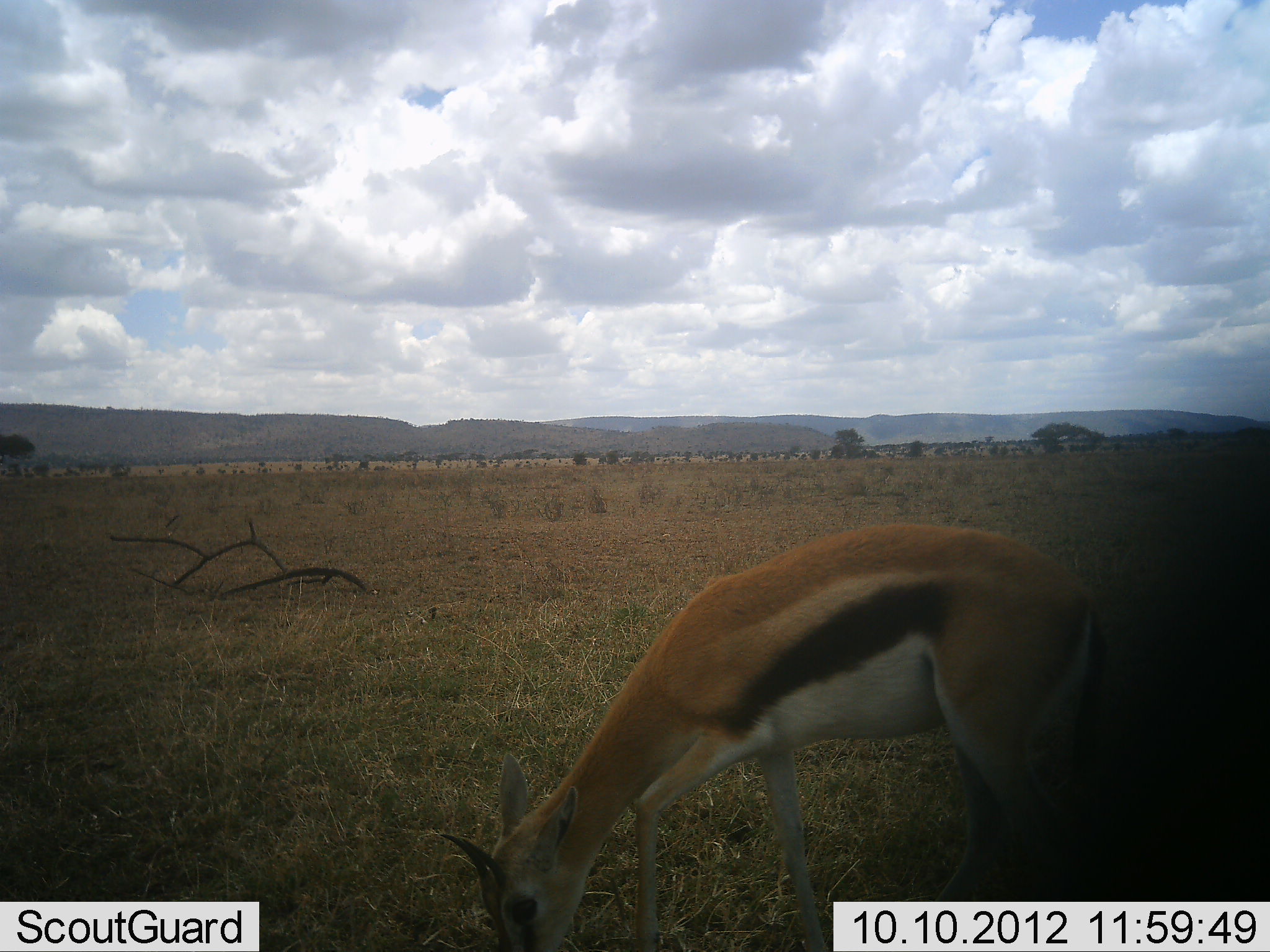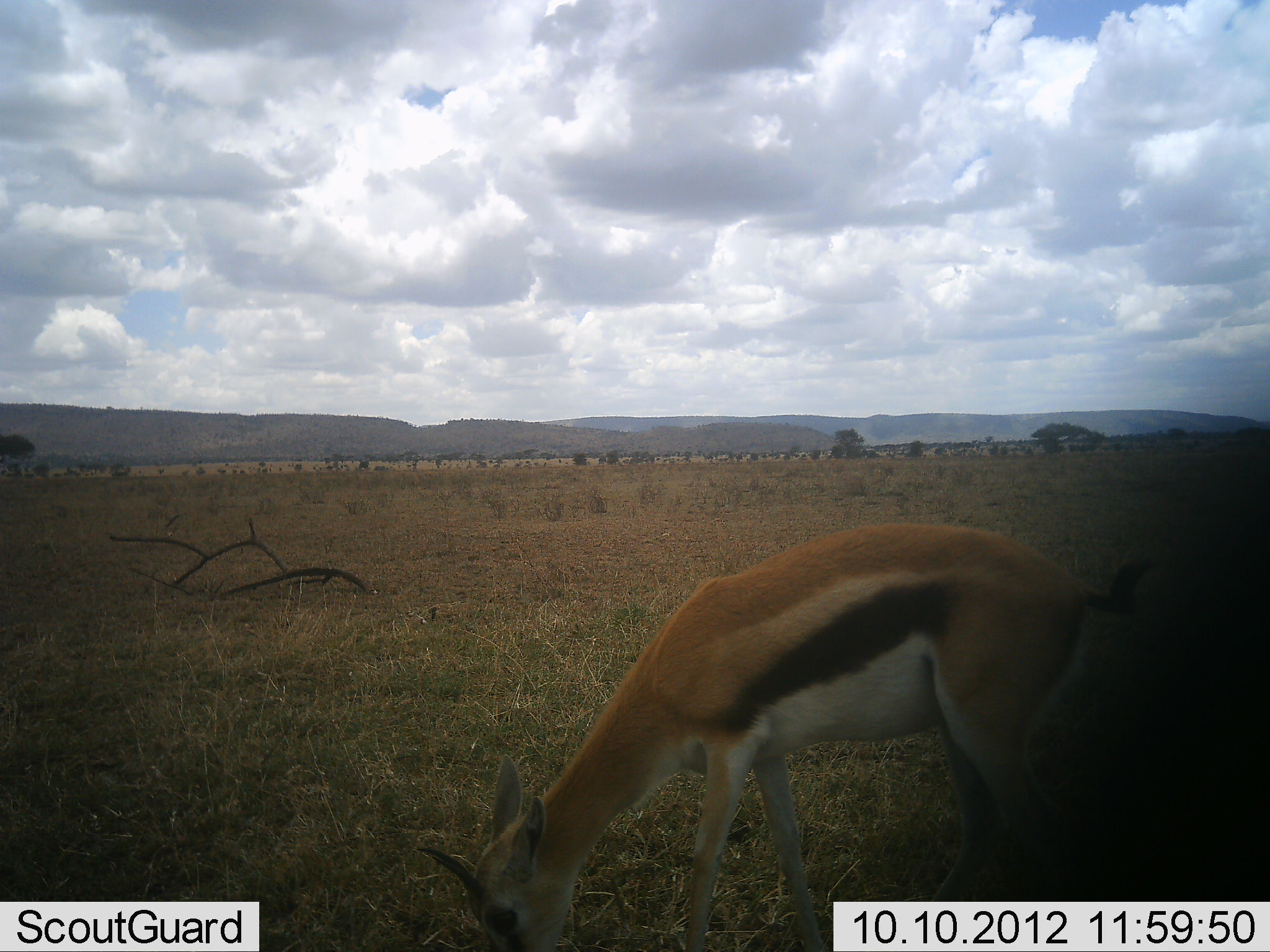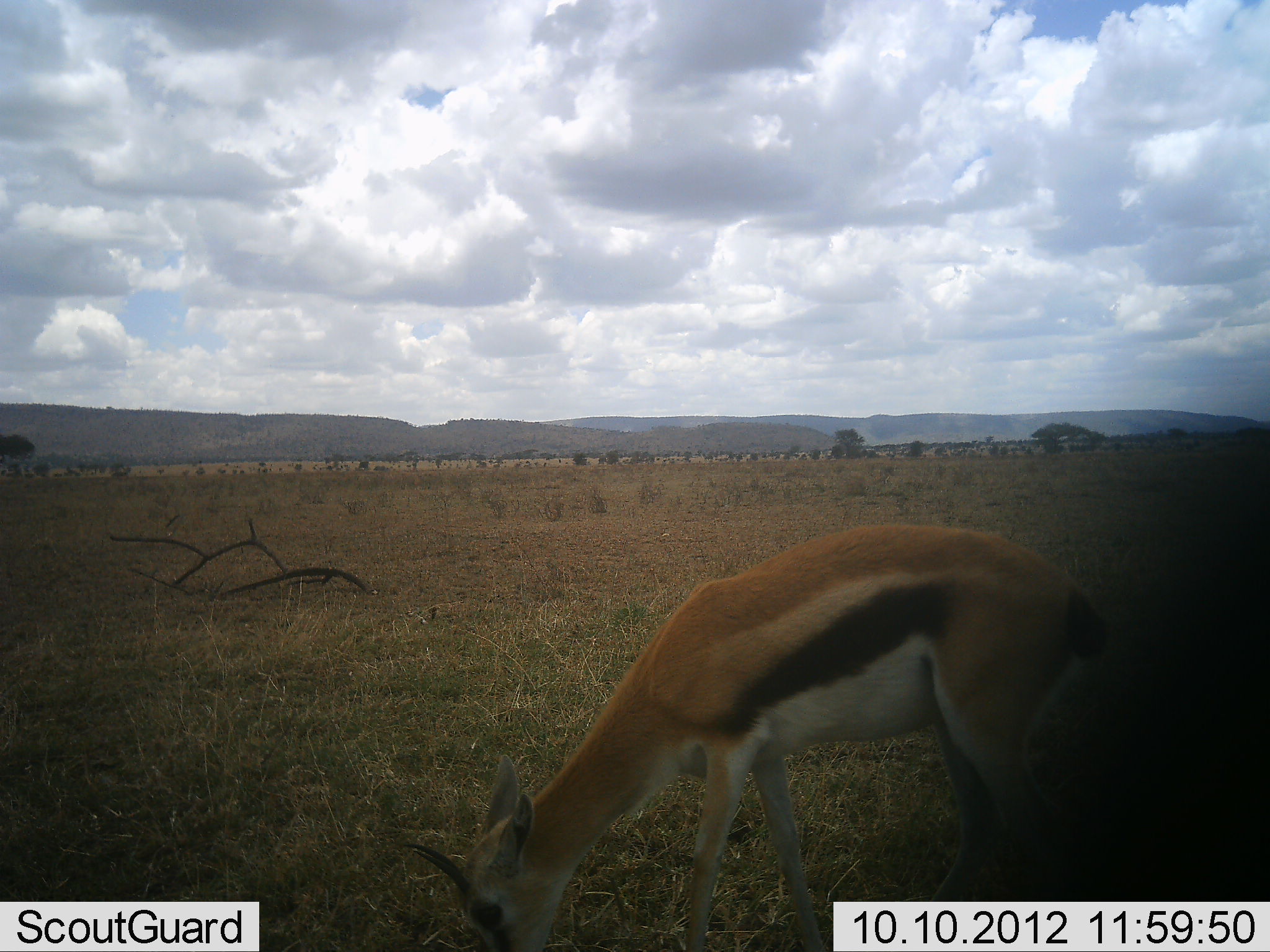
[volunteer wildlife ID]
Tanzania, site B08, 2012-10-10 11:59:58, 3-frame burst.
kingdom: Animalia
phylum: Chordata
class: Mammalia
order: Artiodactyla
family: Bovidae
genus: Eudorcas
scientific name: Eudorcas thomsonii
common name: thomson's gazelle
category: gazellethomsons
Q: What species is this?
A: Gazellethomsons (thomson's gazelle) (Eudorcas thomsonii).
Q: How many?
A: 1.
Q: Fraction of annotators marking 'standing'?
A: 10%.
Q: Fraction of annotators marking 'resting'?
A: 0%.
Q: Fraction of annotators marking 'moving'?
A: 0%.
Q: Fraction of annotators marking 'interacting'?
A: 0%.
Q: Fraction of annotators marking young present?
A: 0%.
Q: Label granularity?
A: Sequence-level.